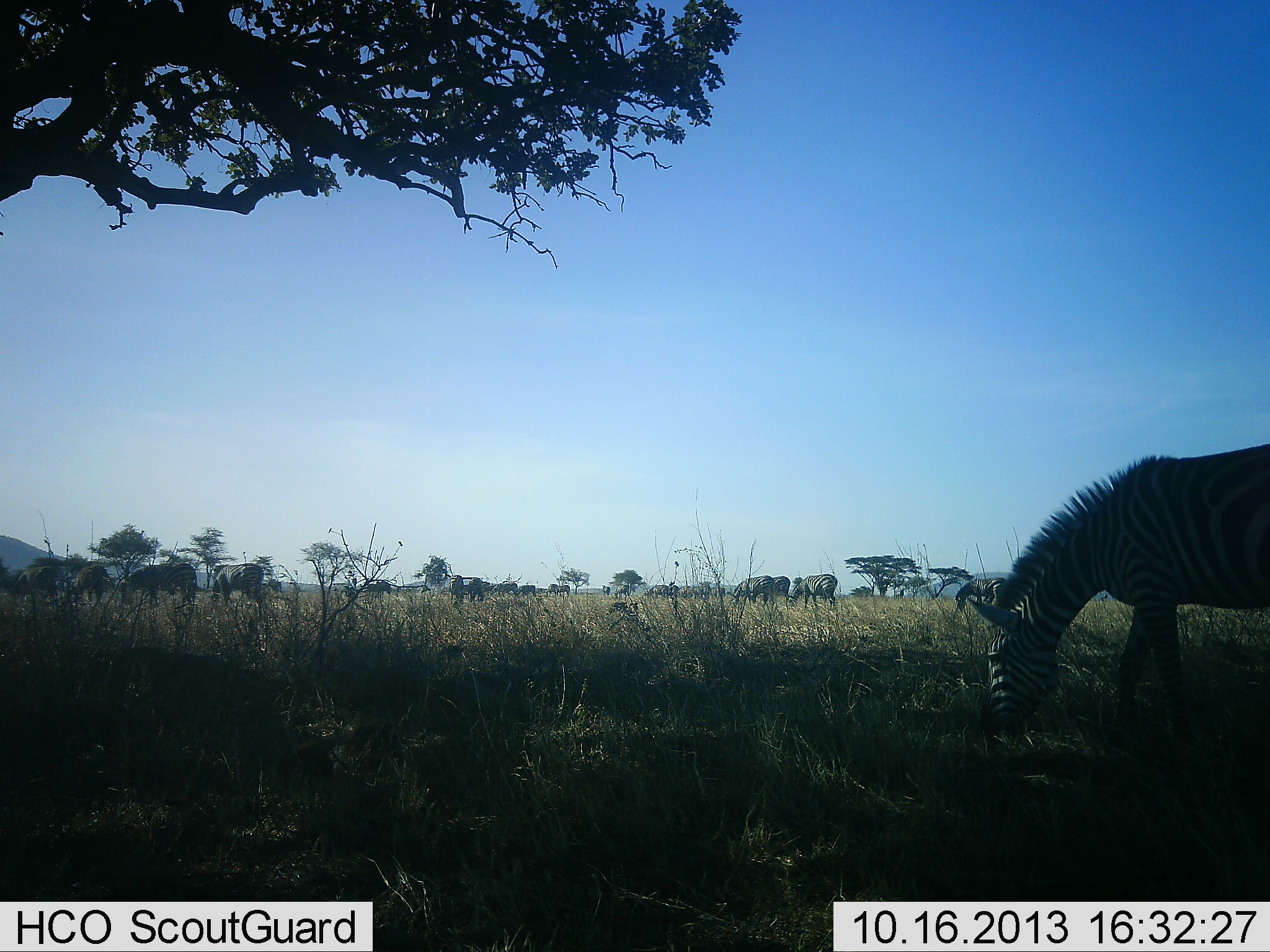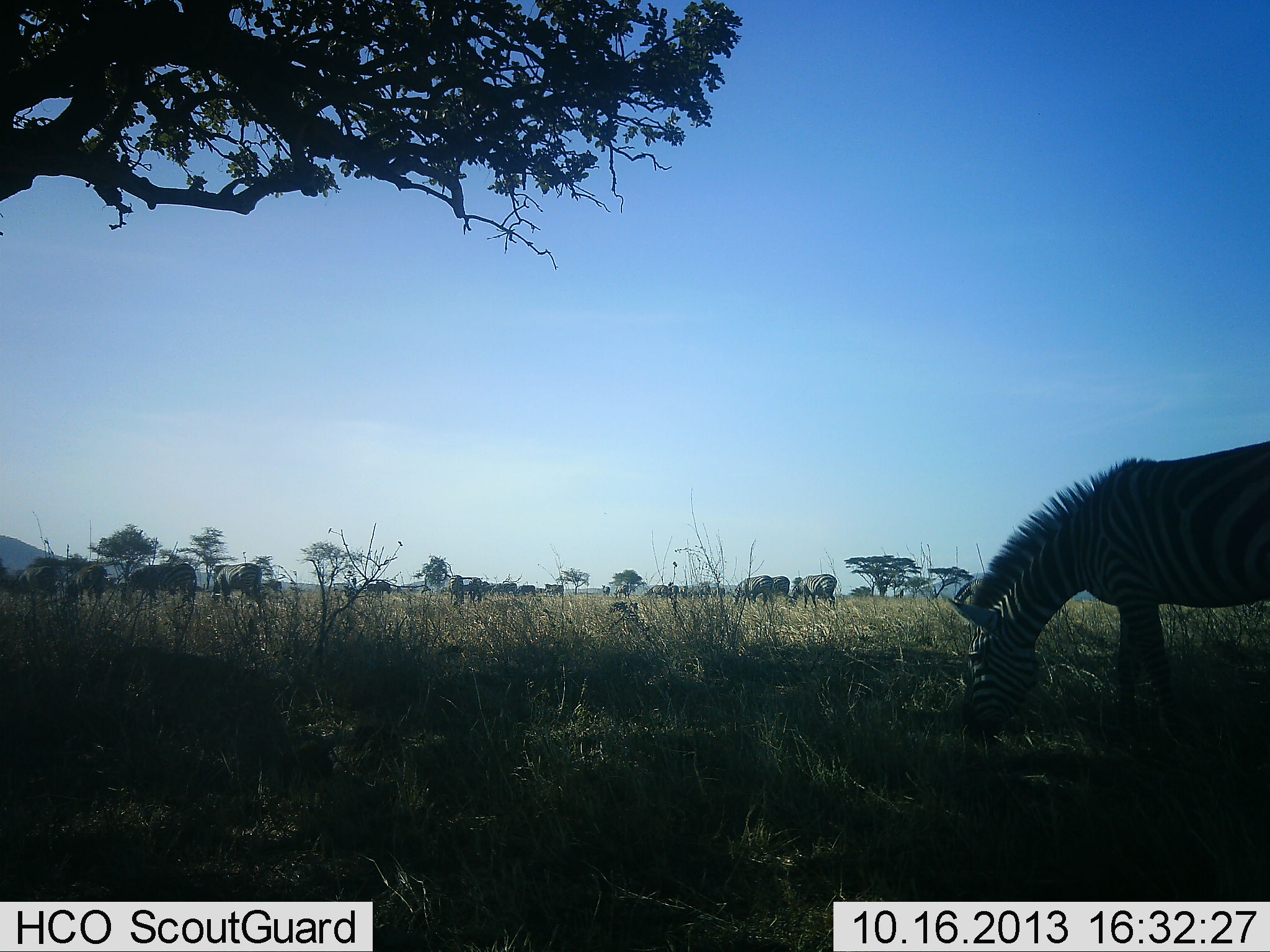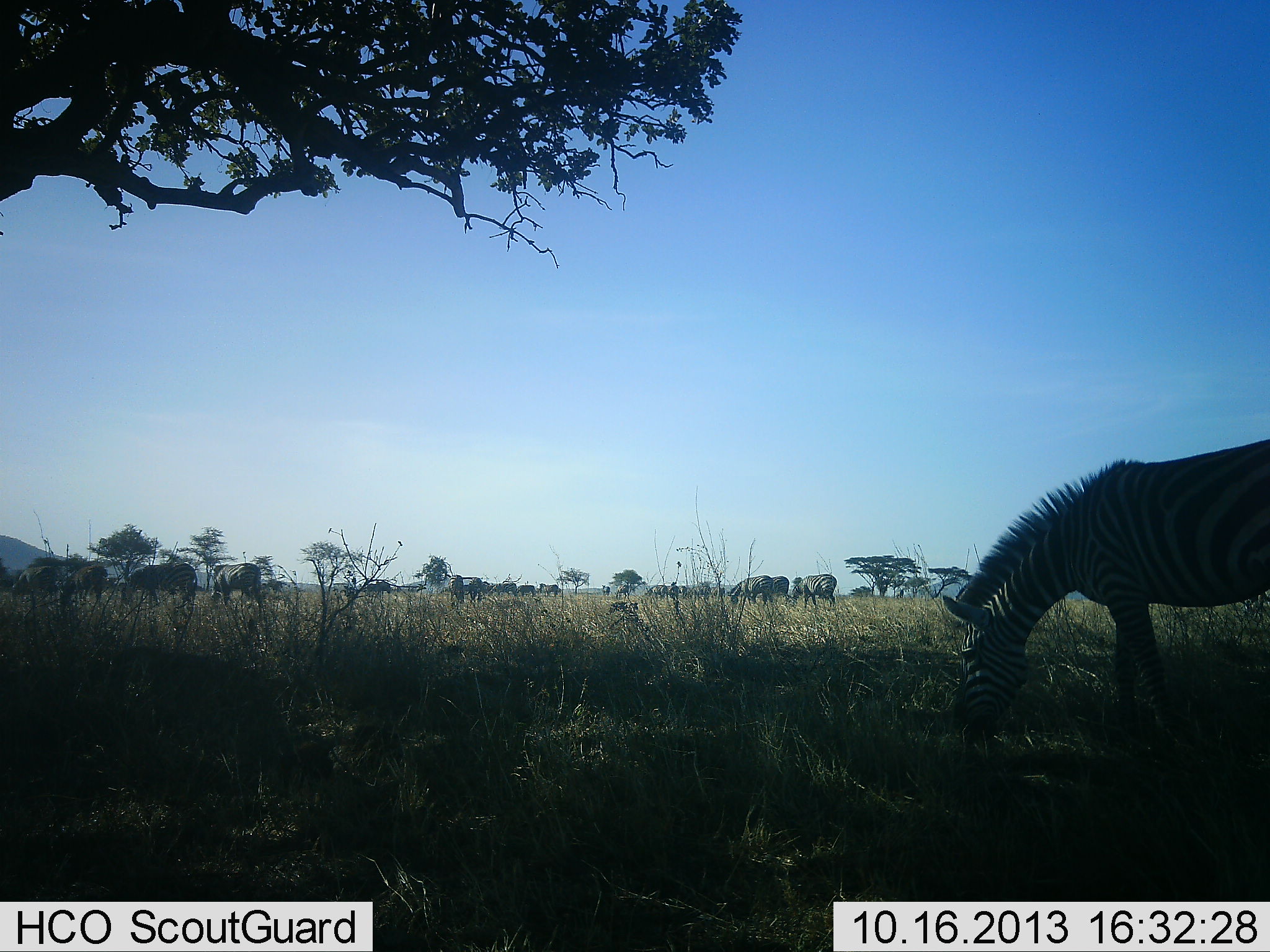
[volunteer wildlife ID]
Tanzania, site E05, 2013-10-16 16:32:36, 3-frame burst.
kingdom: Animalia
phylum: Chordata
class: Mammalia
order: Perissodactyla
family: Equidae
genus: Equus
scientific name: Equus quagga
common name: plains zebra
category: zebra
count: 11-50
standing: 36%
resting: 0%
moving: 12%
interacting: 0%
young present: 0%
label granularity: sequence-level